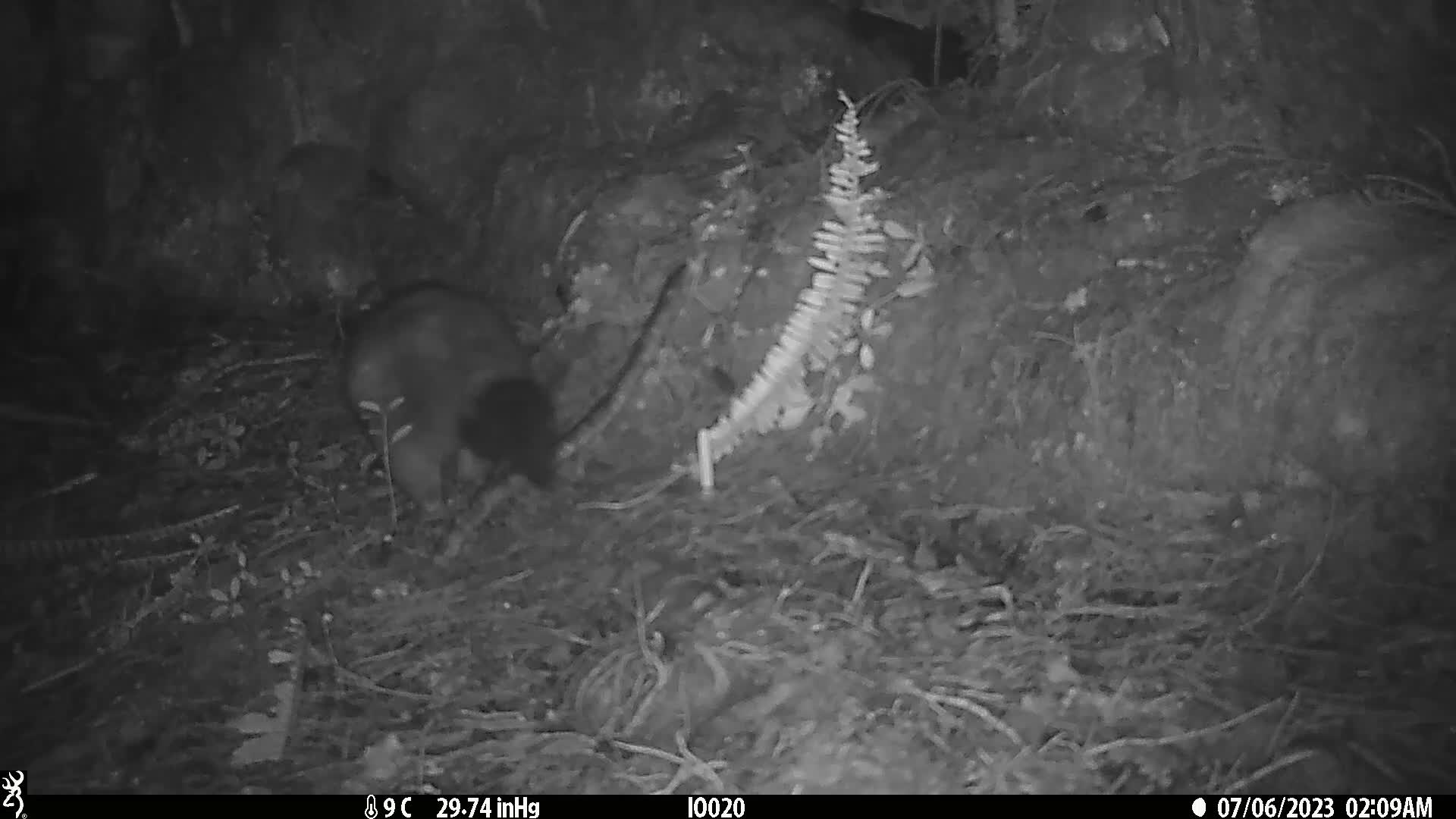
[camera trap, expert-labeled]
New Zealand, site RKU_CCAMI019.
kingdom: Animalia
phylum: Chordata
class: Mammalia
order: Diprotodontia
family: Phalangeridae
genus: Trichosurus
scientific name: Trichosurus vulpecula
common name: common brushtail possum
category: possum